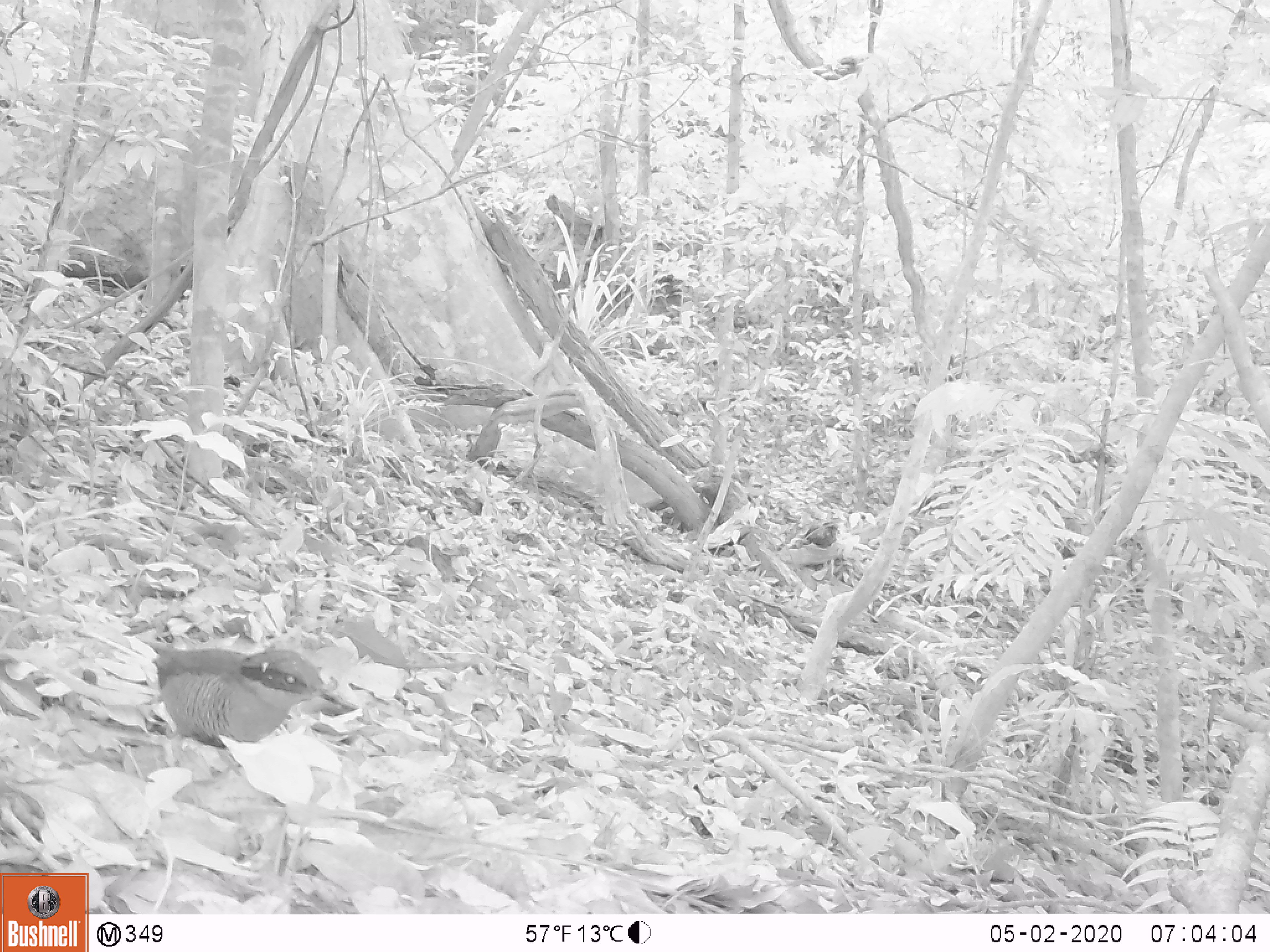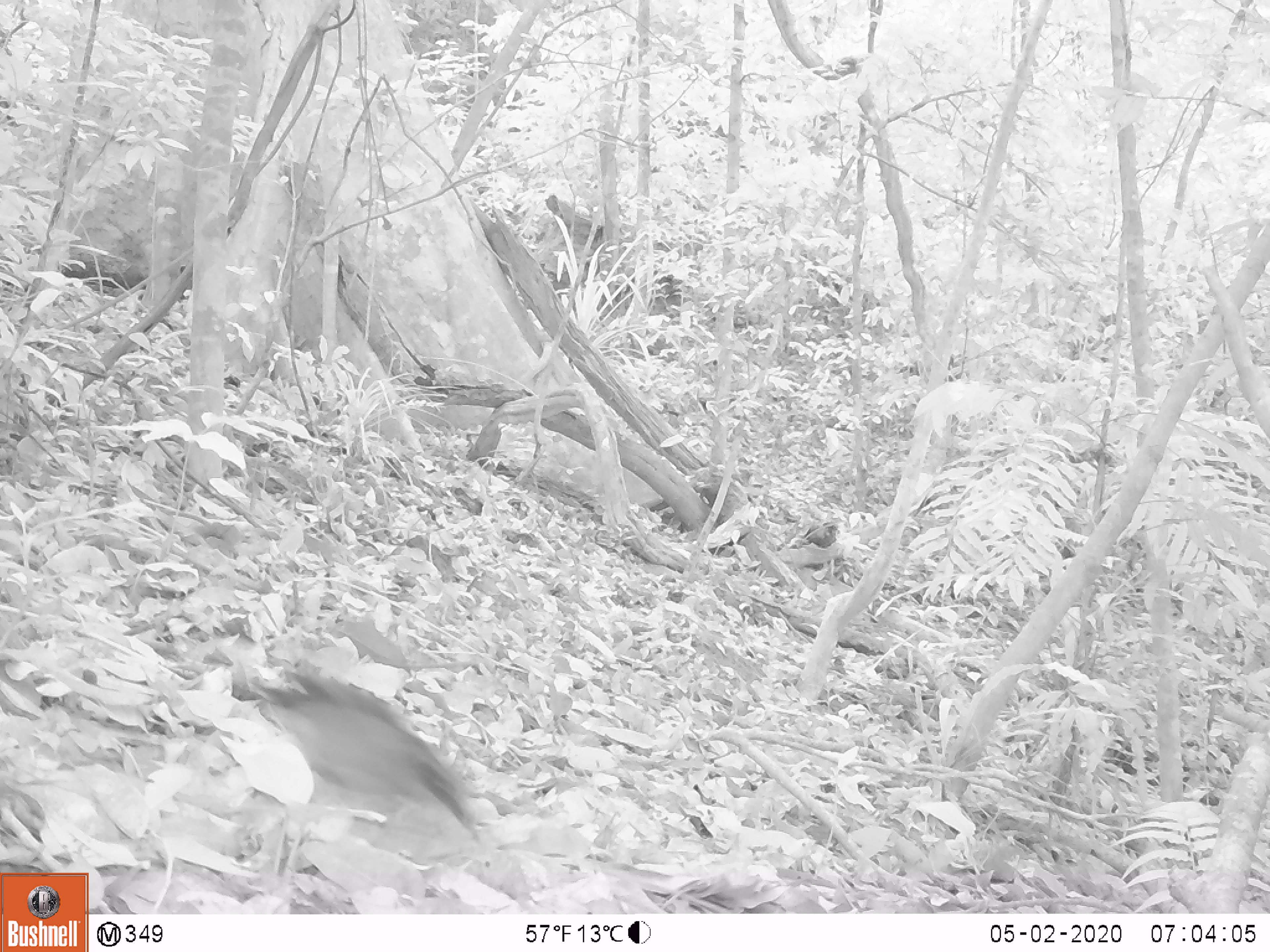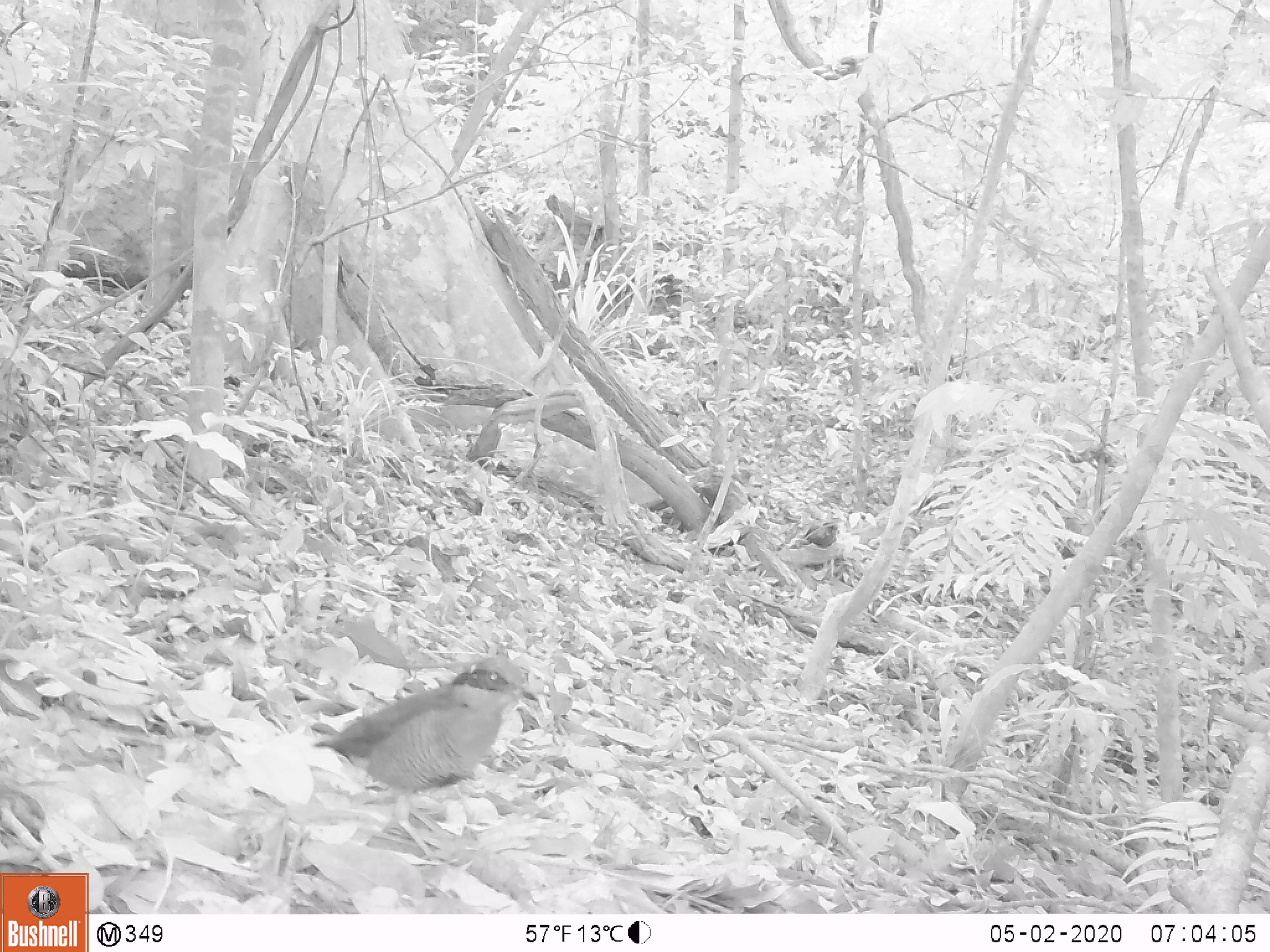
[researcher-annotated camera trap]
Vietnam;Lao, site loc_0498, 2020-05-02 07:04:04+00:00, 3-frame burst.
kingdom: Animalia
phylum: Chordata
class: Aves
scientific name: Aves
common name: bird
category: unidentified bird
Unidentified bird (bird) (Aves). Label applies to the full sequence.